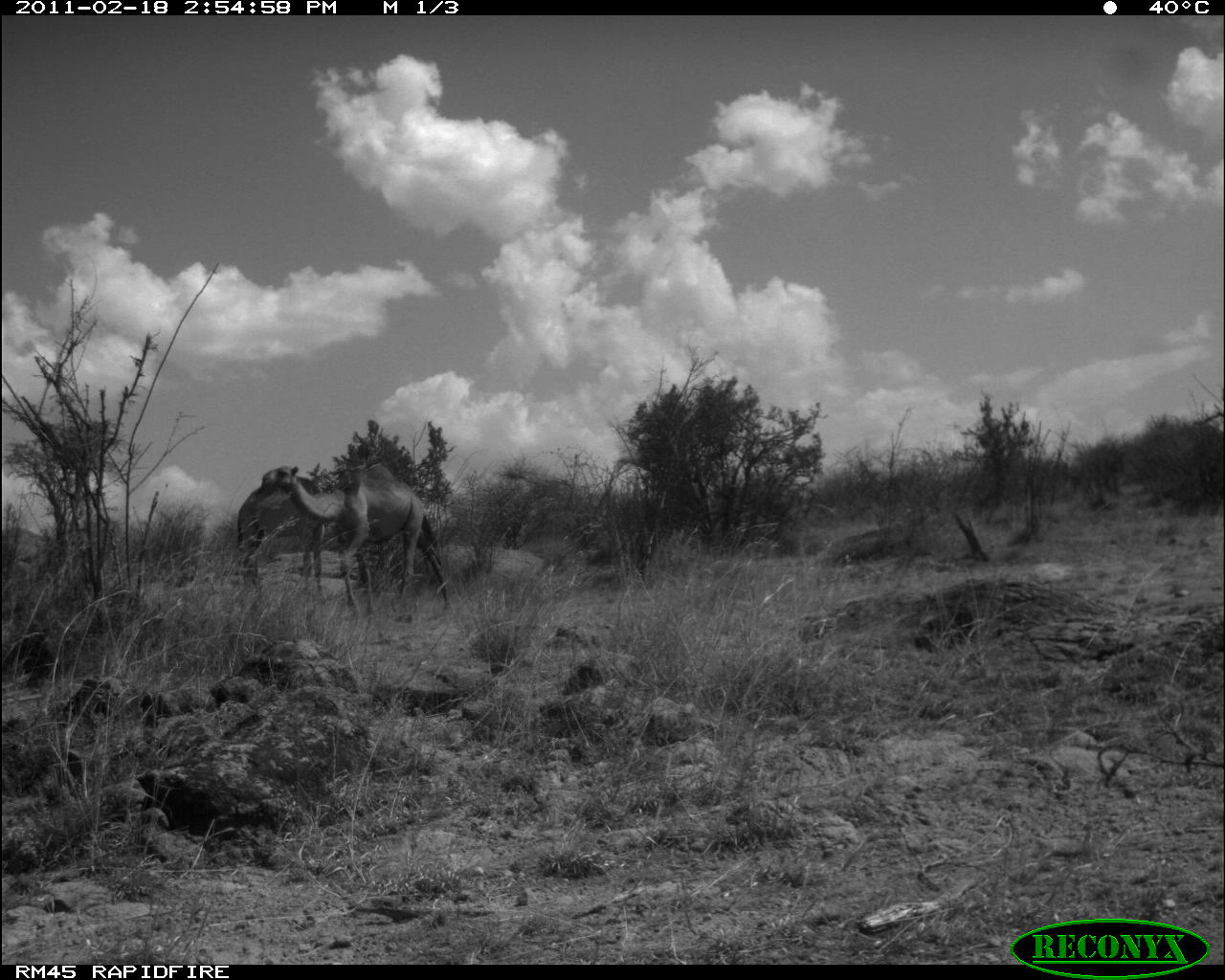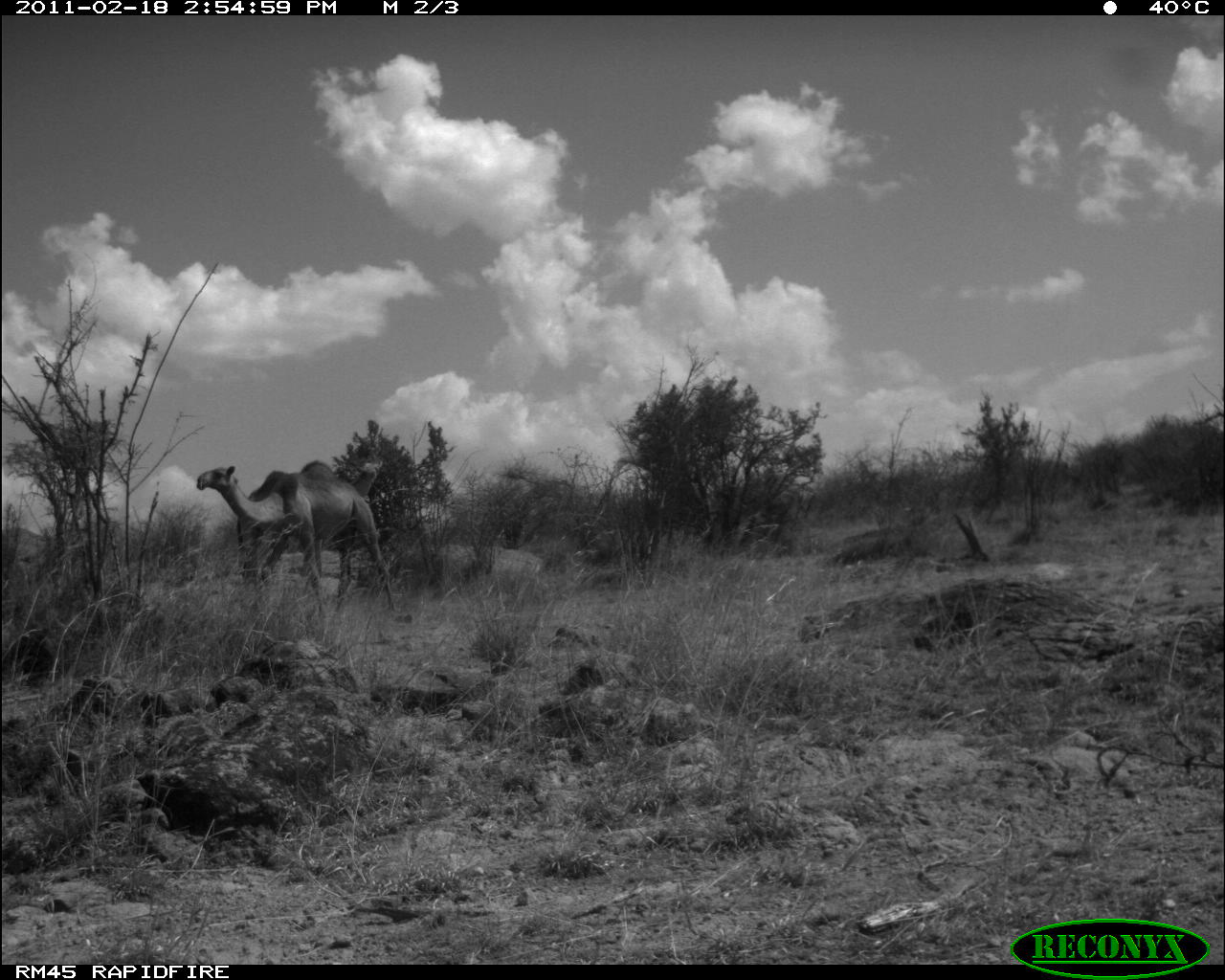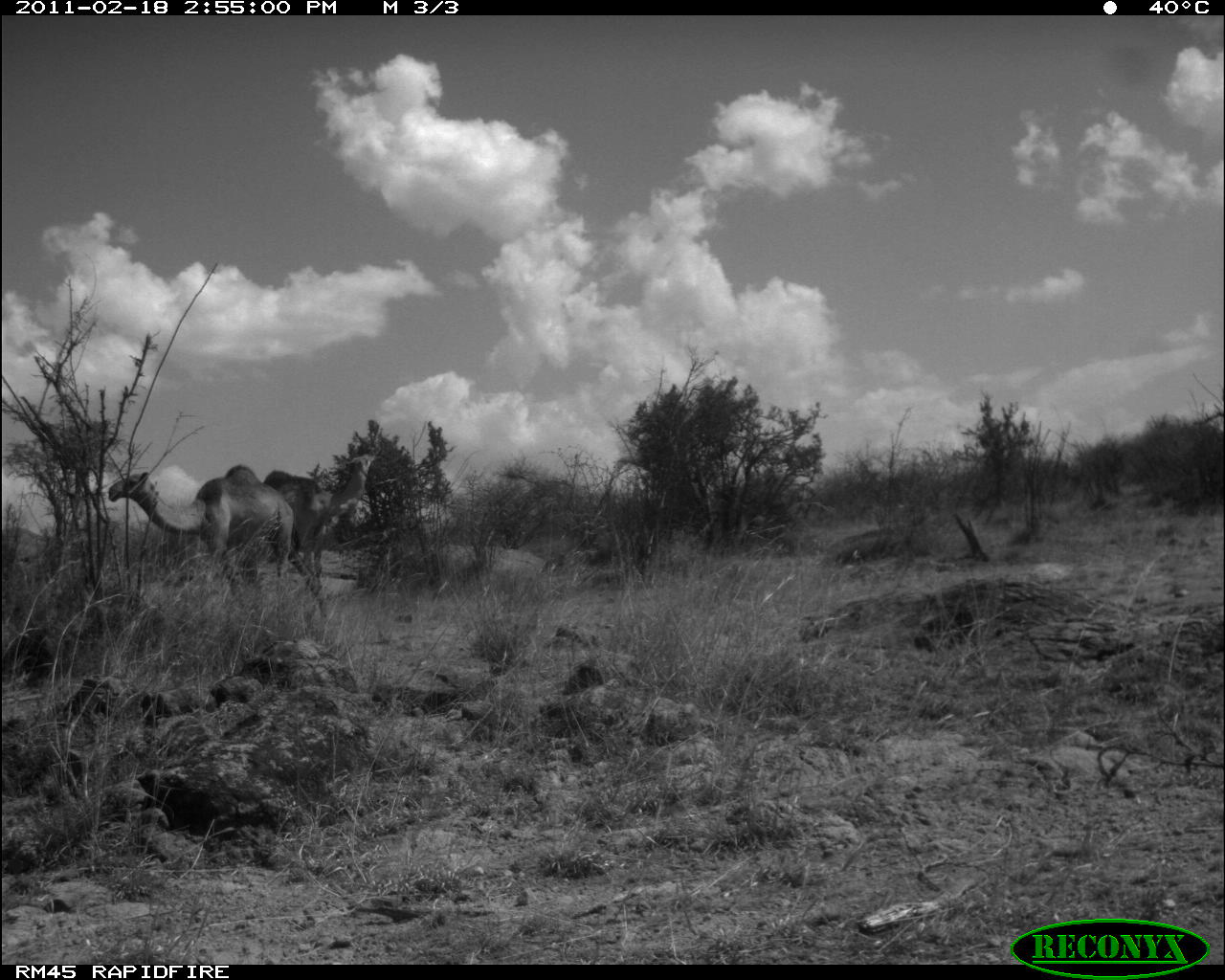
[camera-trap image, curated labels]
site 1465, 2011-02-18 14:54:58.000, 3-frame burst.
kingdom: Animalia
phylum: Chordata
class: Mammalia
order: Artiodactyla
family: Bovidae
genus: Madoqua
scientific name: Madoqua guentheri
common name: günther's dik-dik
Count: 2.